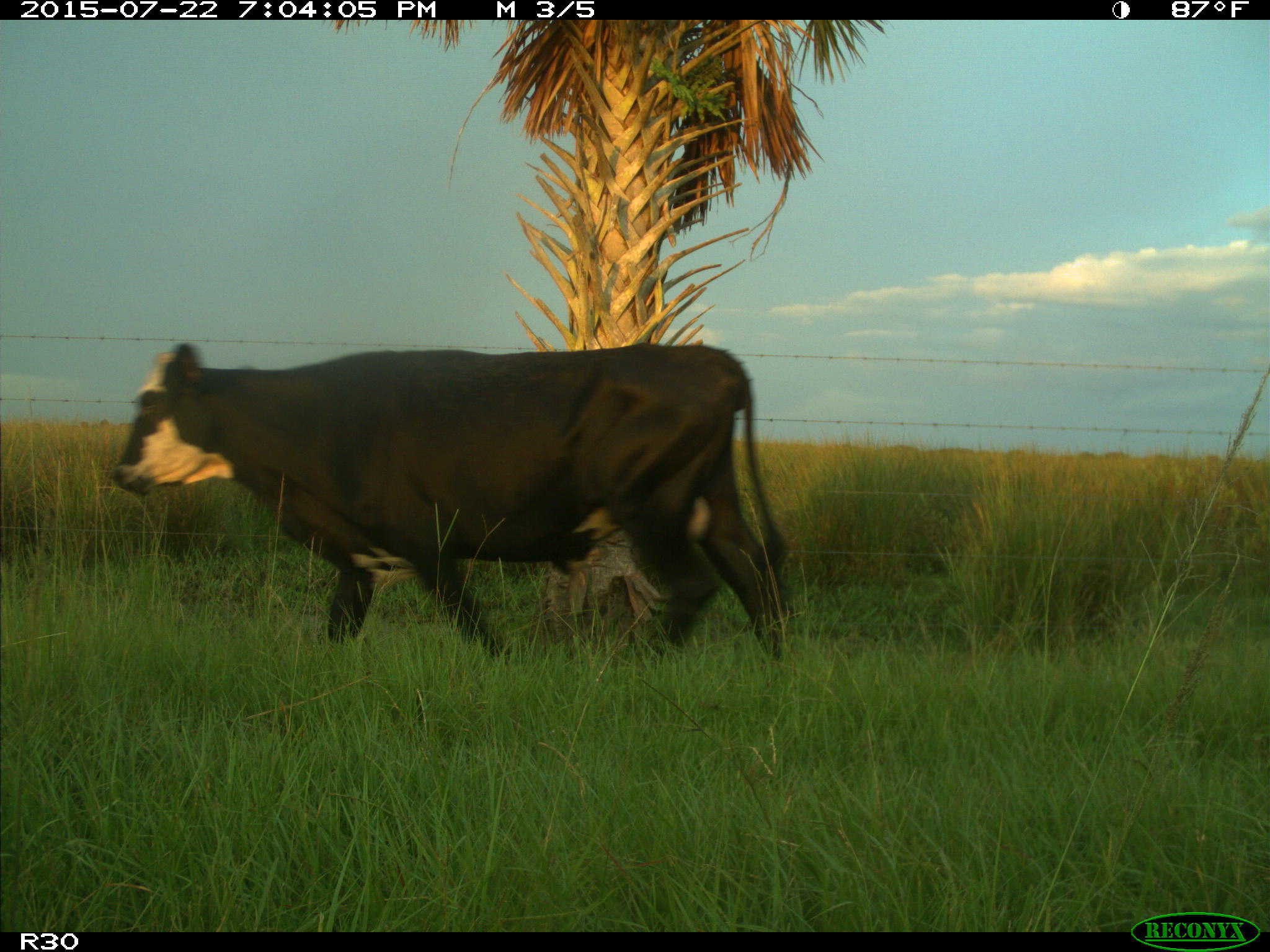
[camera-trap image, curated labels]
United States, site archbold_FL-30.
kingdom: Animalia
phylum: Chordata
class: Mammalia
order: Artiodactyla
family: Bovidae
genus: Bos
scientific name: Bos taurus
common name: domestic cow